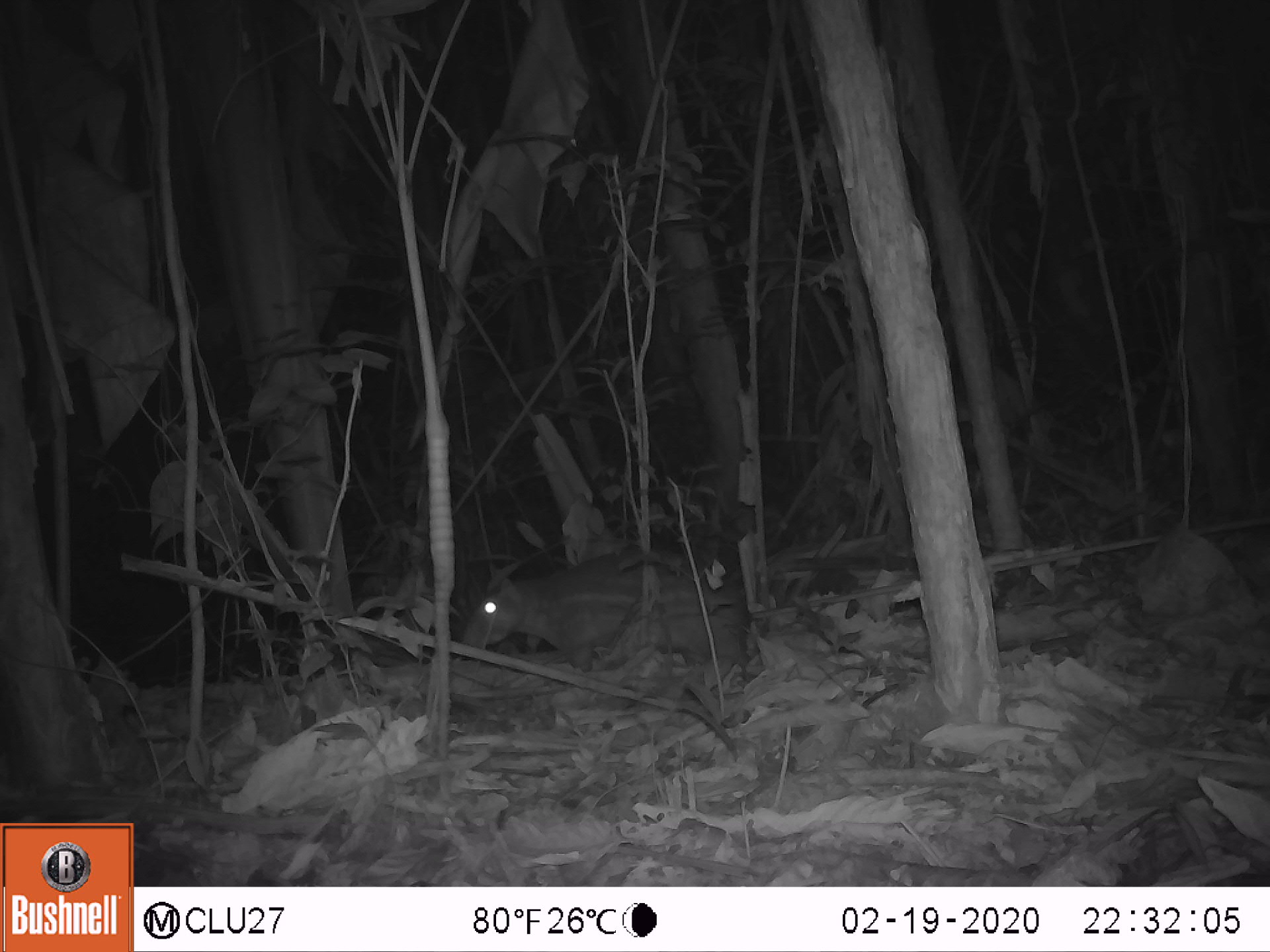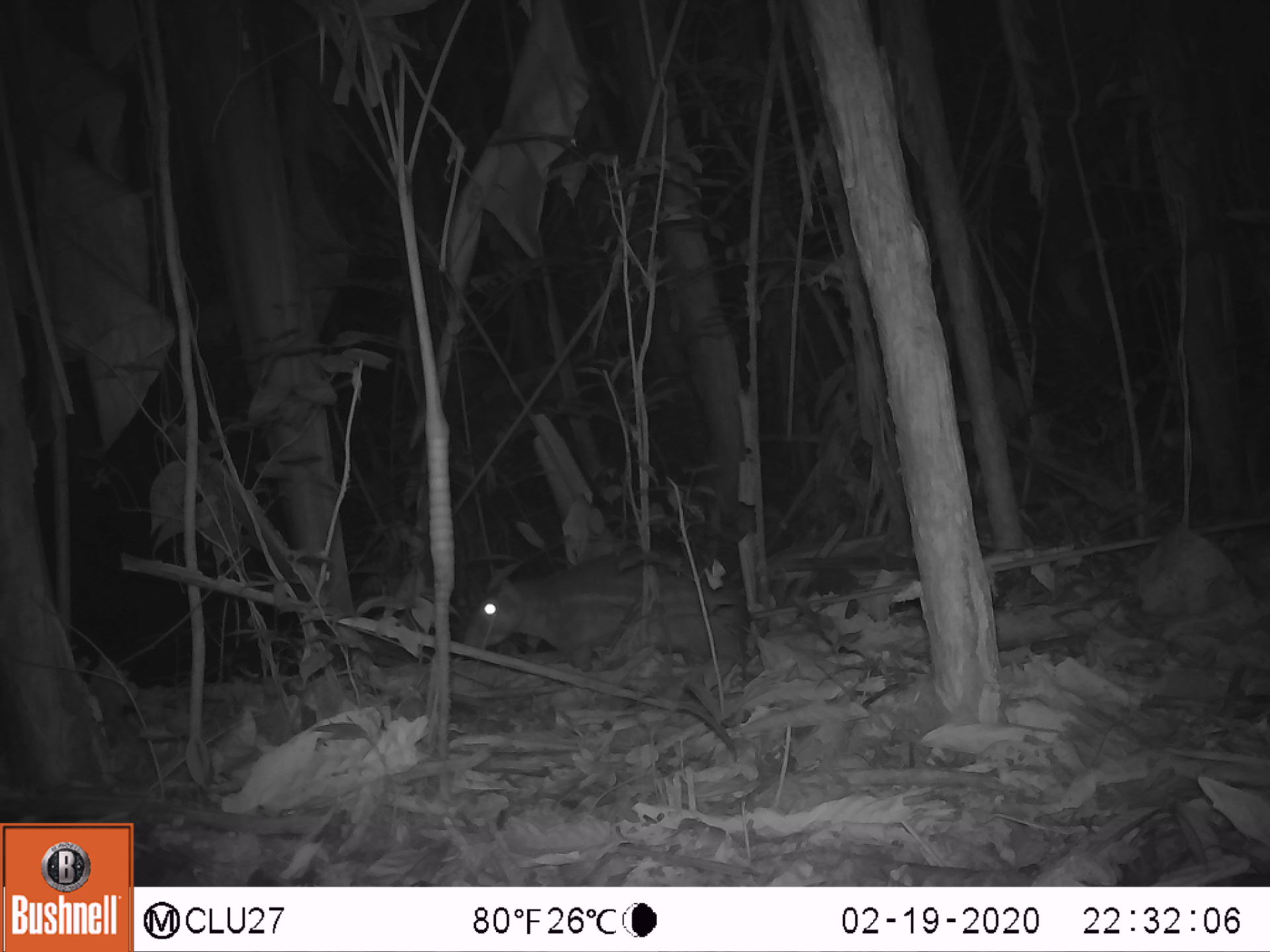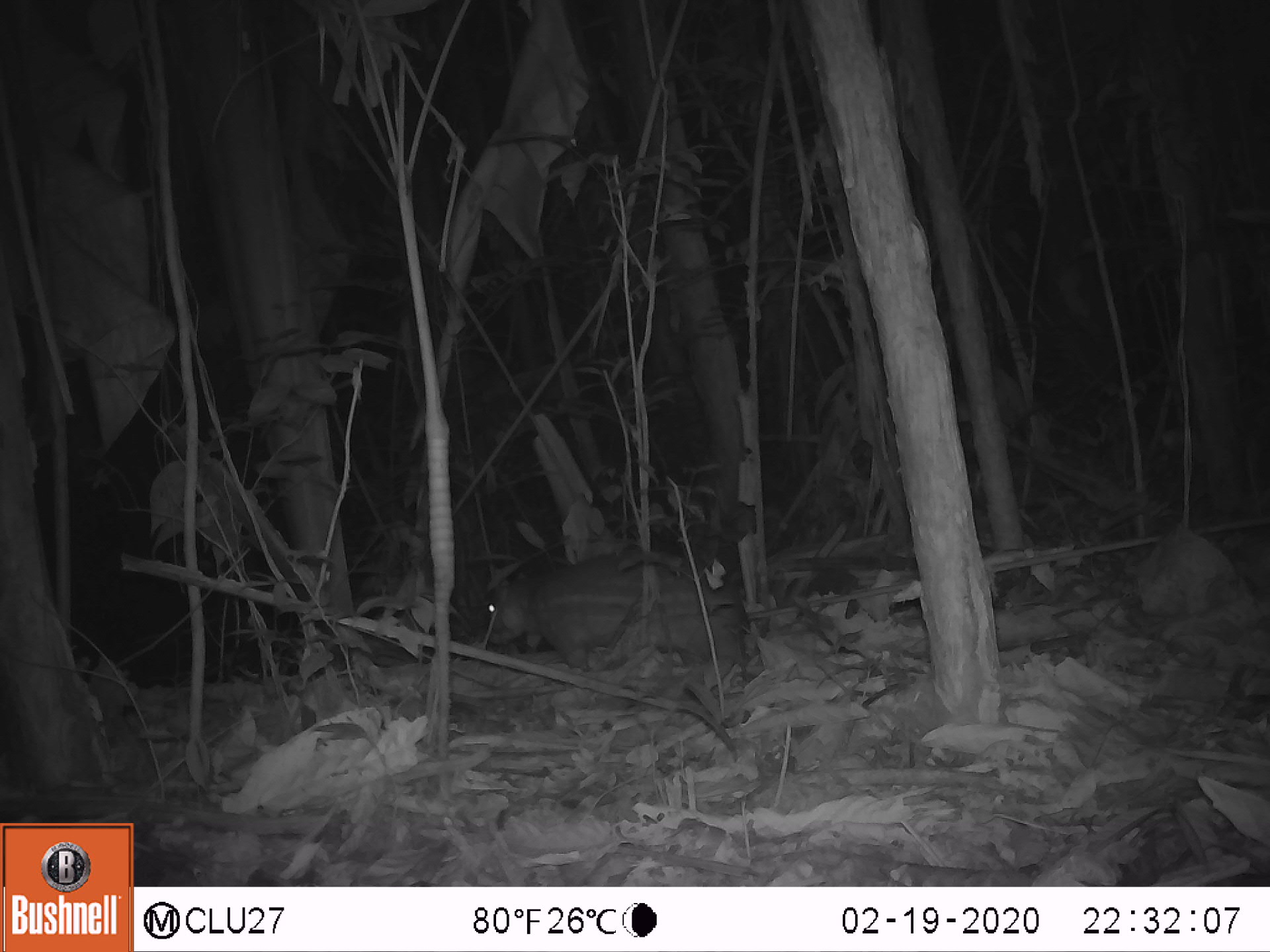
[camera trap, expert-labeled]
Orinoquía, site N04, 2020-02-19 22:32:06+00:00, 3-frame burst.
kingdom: Animalia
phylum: Chordata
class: Mammalia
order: Rodentia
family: Cuniculidae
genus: Cuniculus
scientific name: Cuniculus paca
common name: spotted paca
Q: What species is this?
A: Spotted paca (Cuniculus paca).